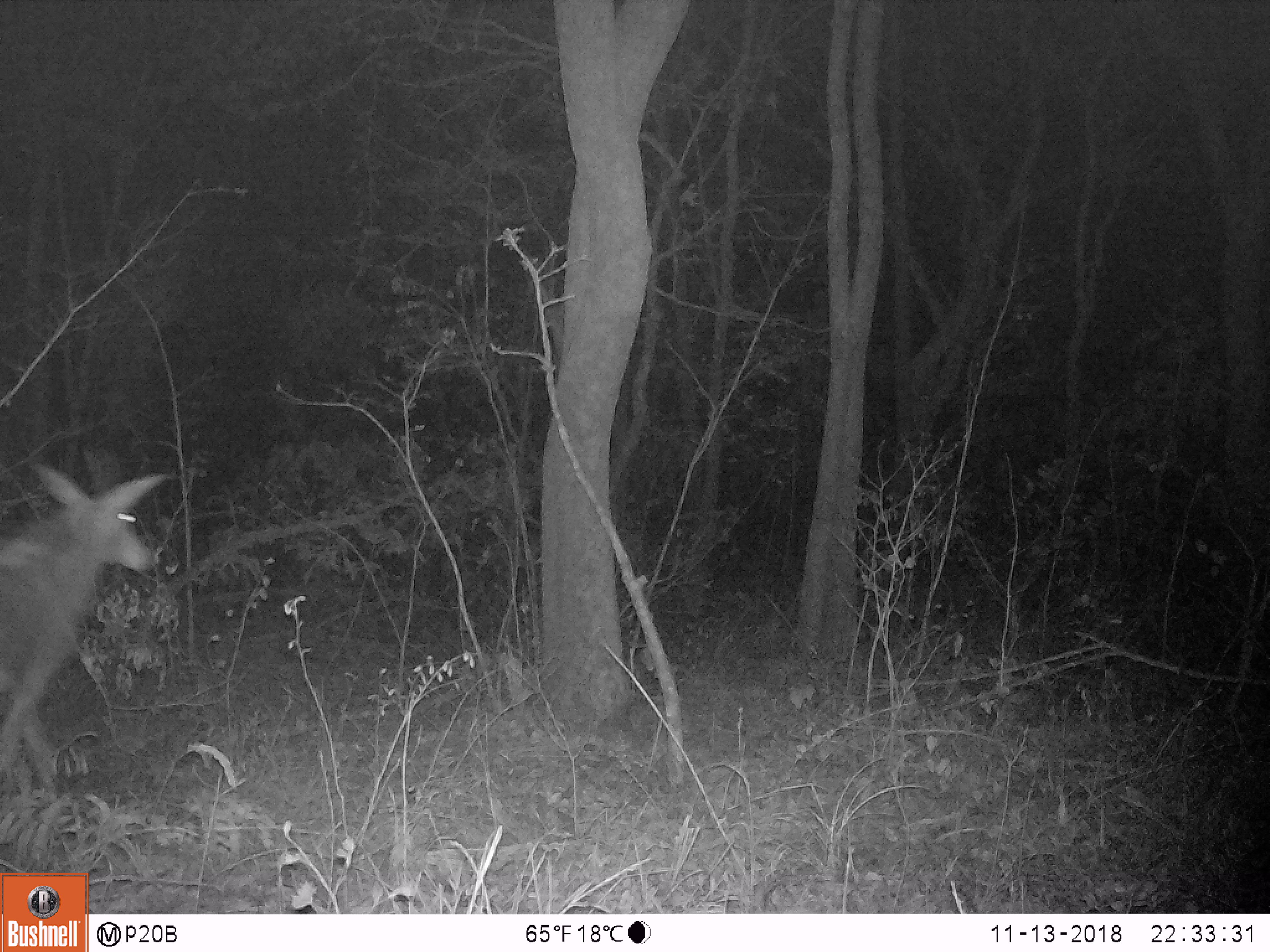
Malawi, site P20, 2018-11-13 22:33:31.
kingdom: Animalia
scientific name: Animalia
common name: other animal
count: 1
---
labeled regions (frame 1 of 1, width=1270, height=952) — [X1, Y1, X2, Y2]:
other animal: [0, 441, 181, 792]